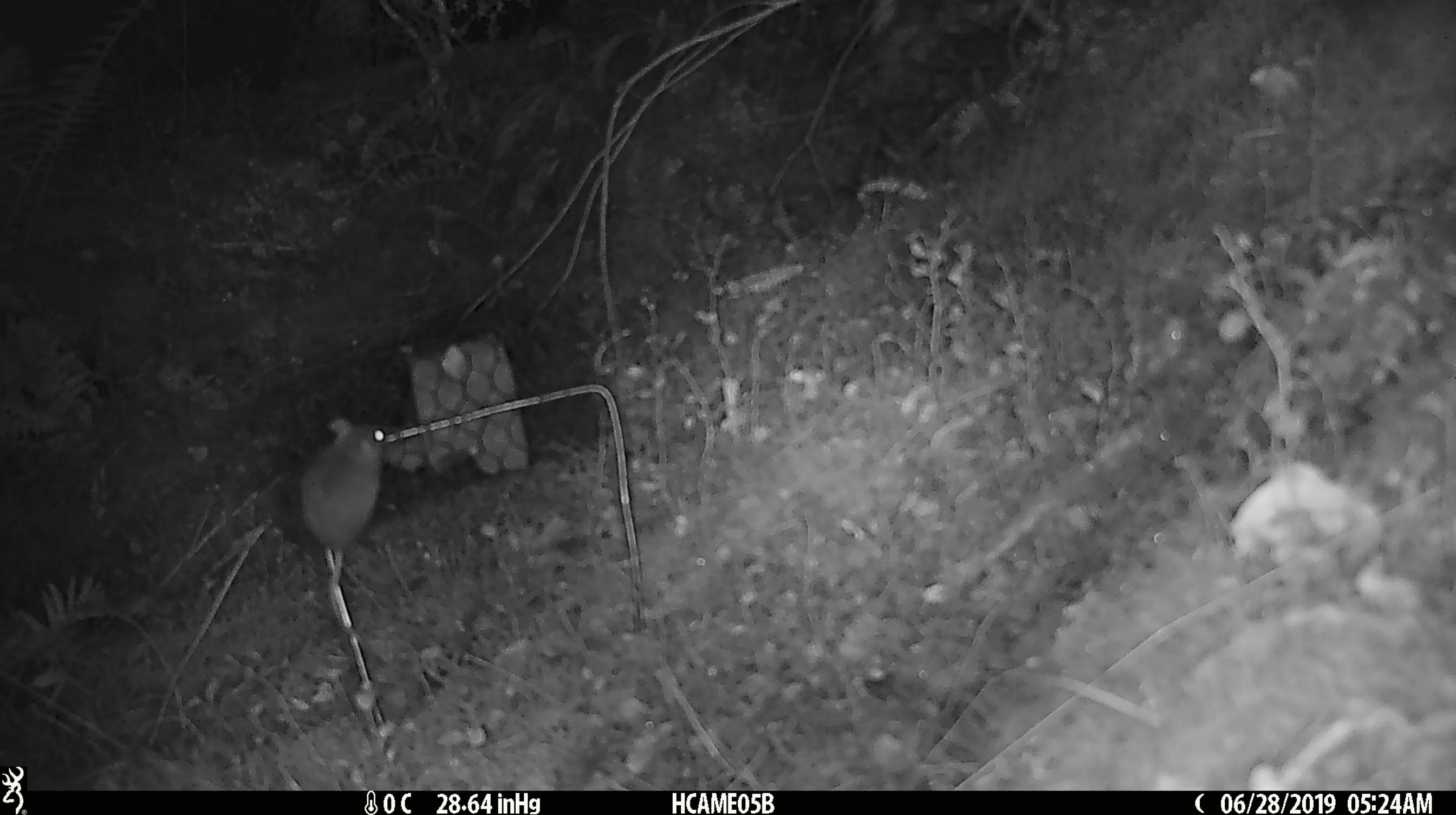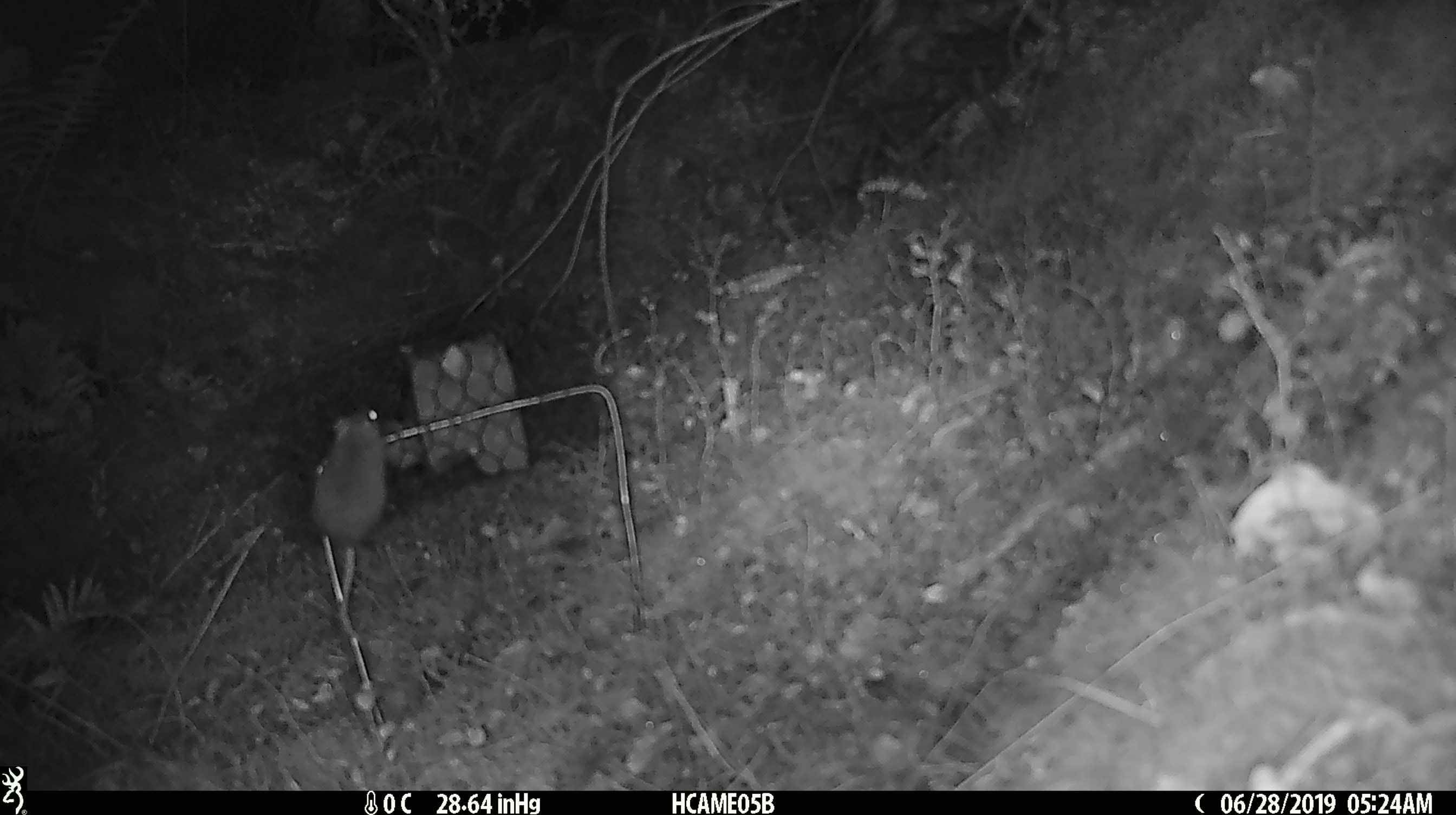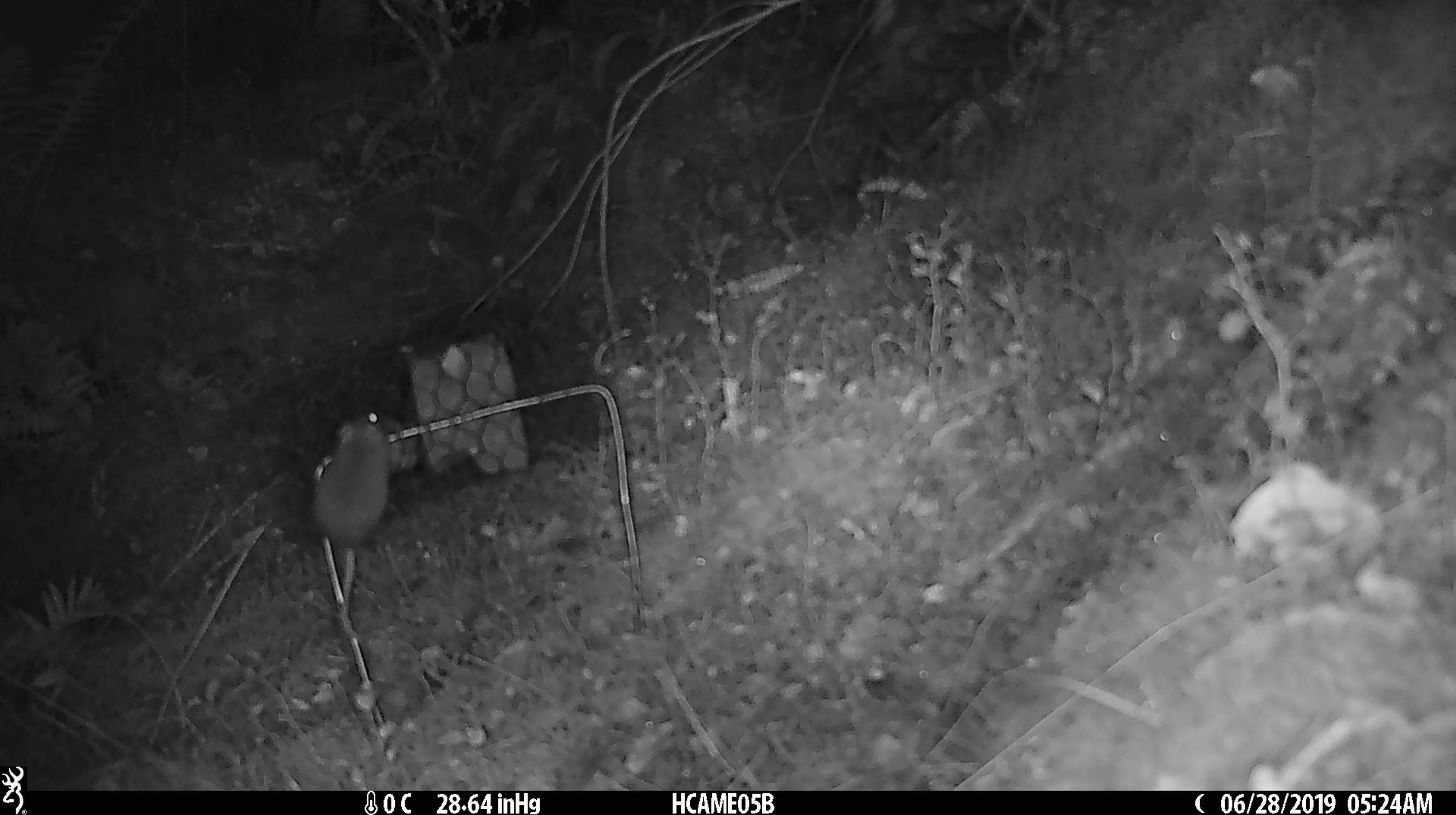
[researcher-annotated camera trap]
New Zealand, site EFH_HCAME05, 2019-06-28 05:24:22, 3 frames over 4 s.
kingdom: Animalia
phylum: Chordata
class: Mammalia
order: Rodentia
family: Muridae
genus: Mus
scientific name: Mus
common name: mouse